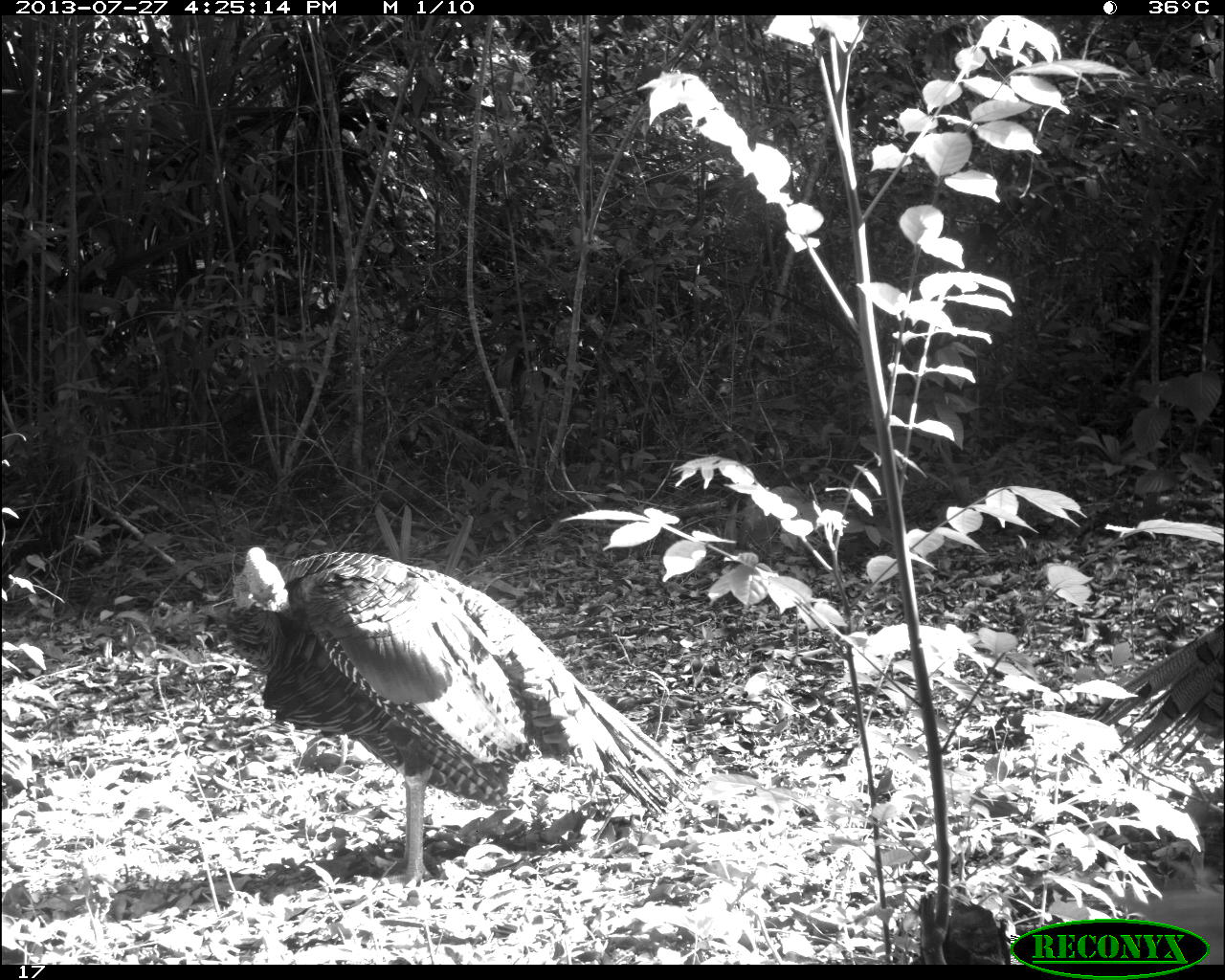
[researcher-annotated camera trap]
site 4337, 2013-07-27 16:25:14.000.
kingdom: Animalia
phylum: Chordata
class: Aves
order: Galliformes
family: Phasianidae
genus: Meleagris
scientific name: Meleagris ocellata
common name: ocellated turkey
Meleagris ocellata (ocellated turkey), count 2, sex male.